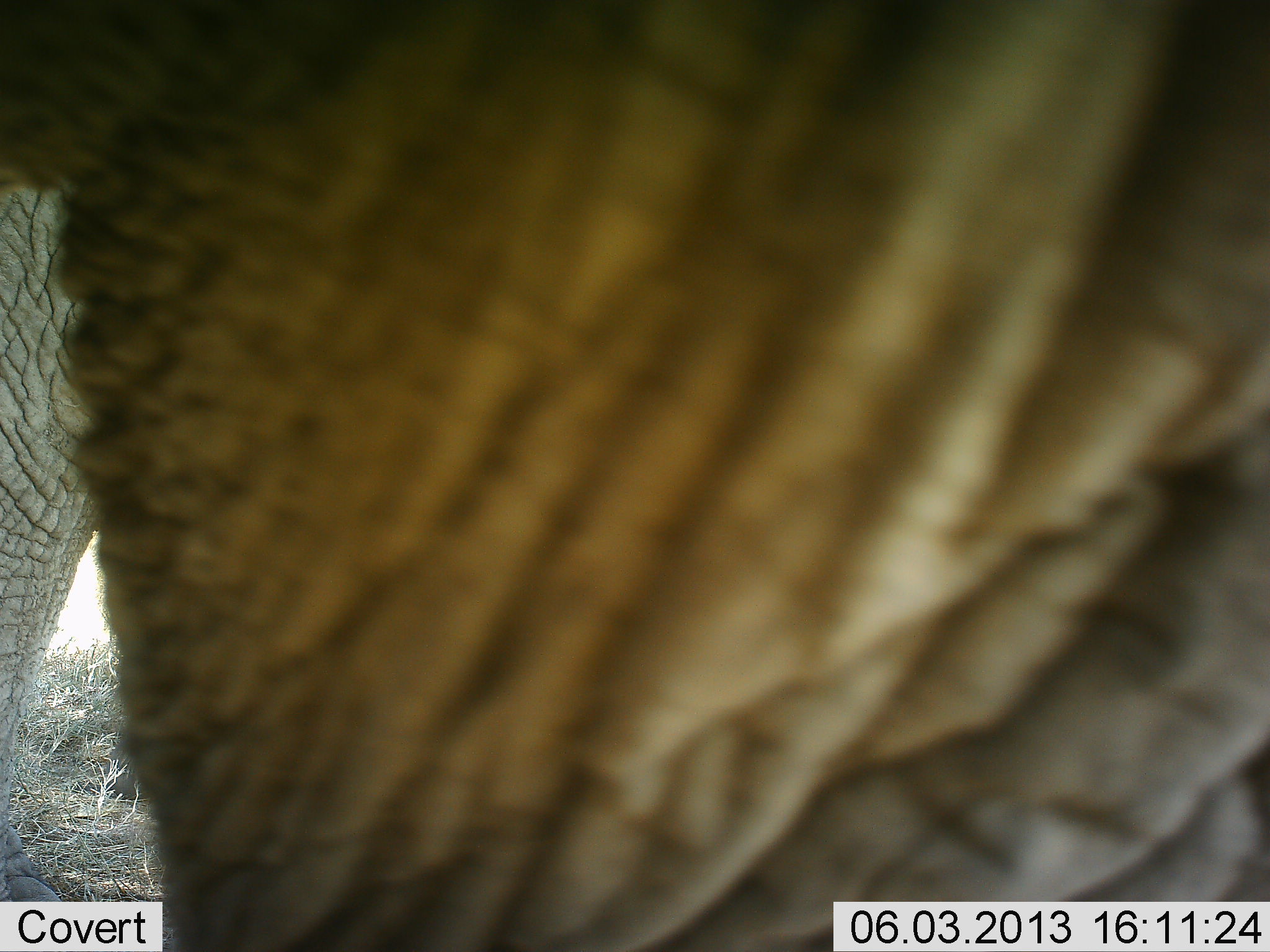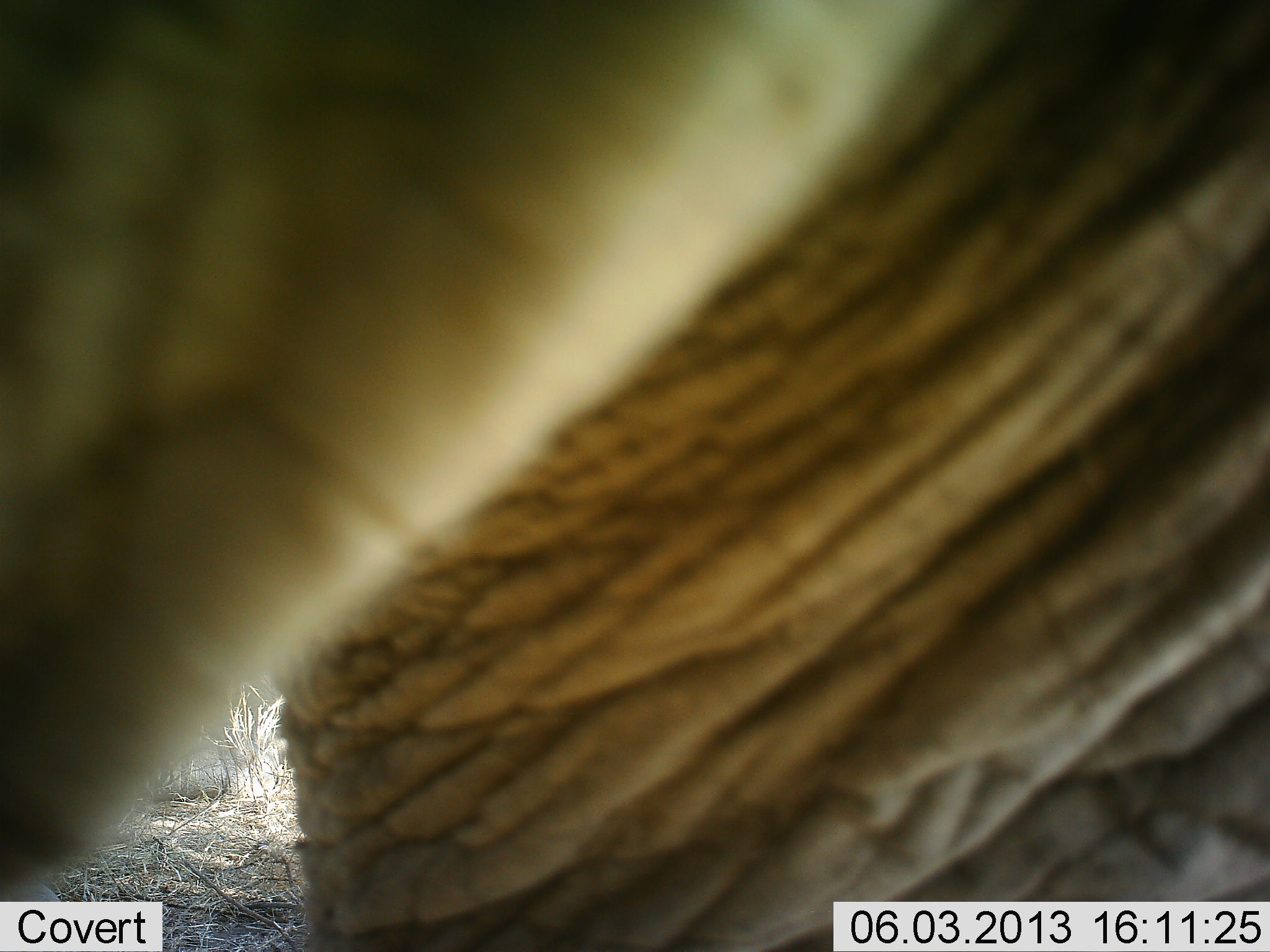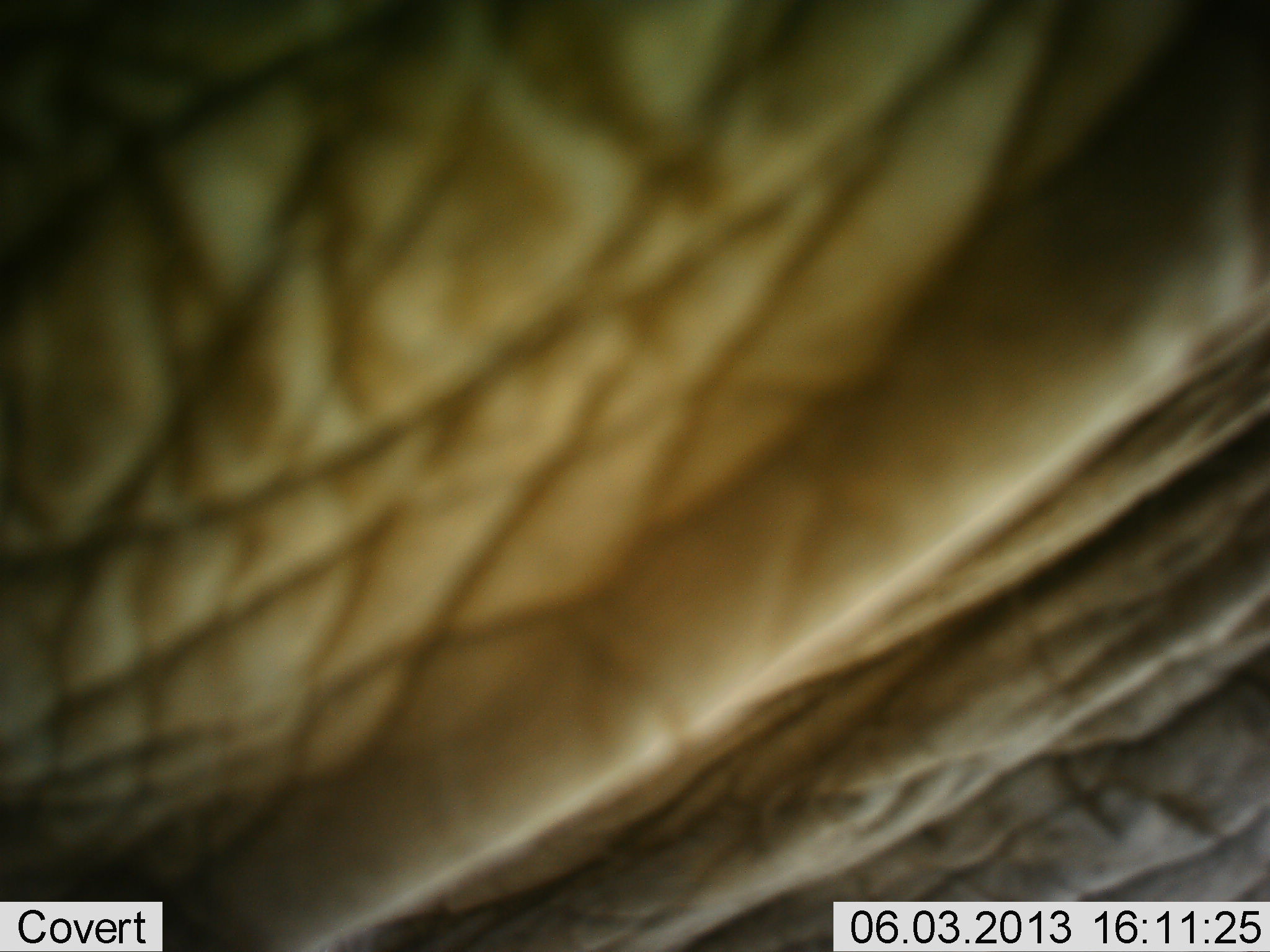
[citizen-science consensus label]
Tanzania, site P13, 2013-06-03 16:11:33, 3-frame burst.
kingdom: Animalia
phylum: Chordata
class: Mammalia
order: Proboscidea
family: Elephantidae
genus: Loxodonta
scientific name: Loxodonta africana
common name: african bush elephant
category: elephant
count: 1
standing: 75%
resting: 0%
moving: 21%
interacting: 4%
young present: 0%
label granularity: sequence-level